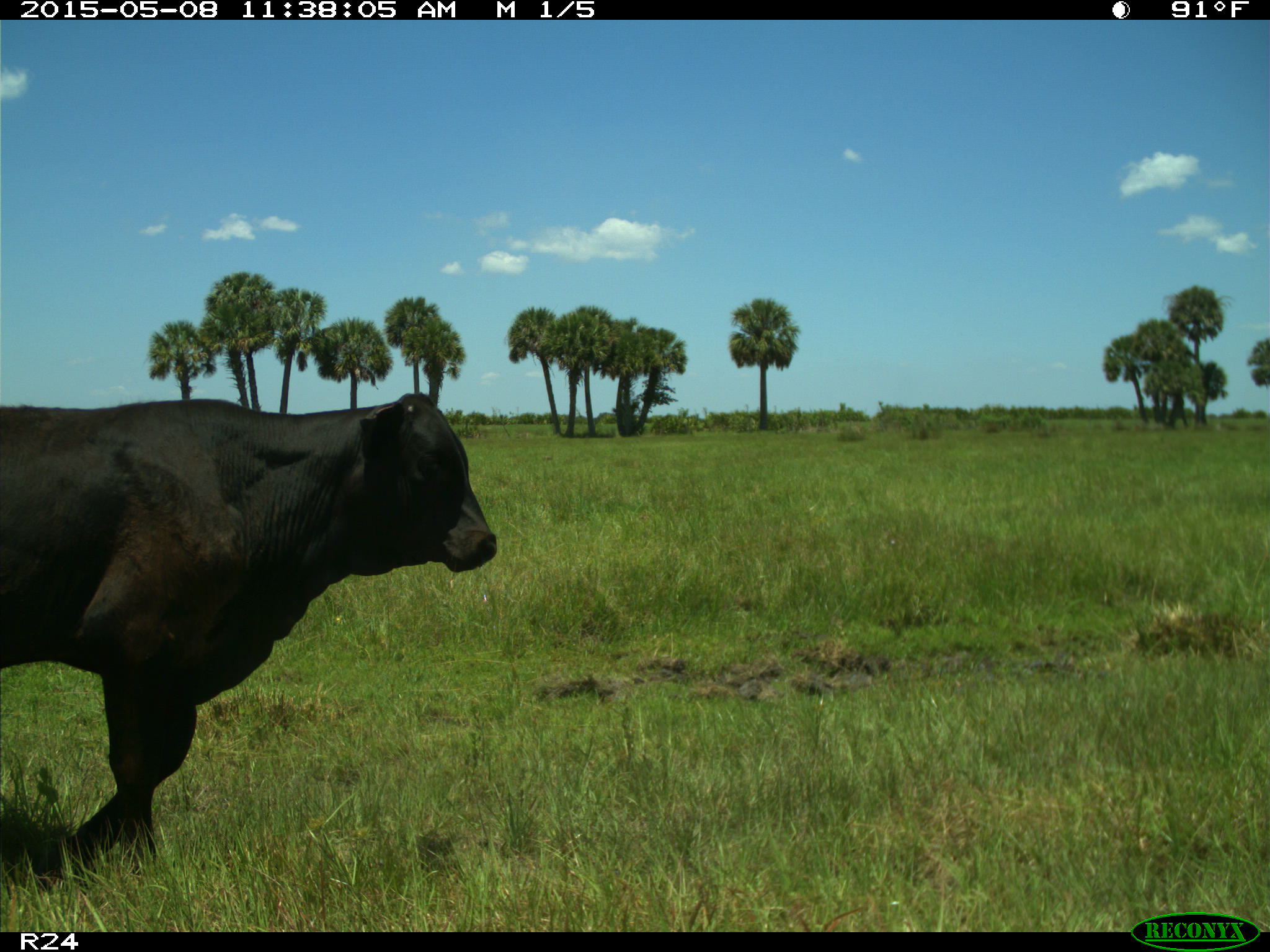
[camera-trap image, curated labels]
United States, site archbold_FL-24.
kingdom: Animalia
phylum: Chordata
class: Mammalia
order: Artiodactyla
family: Bovidae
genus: Bos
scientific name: Bos taurus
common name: domestic cow